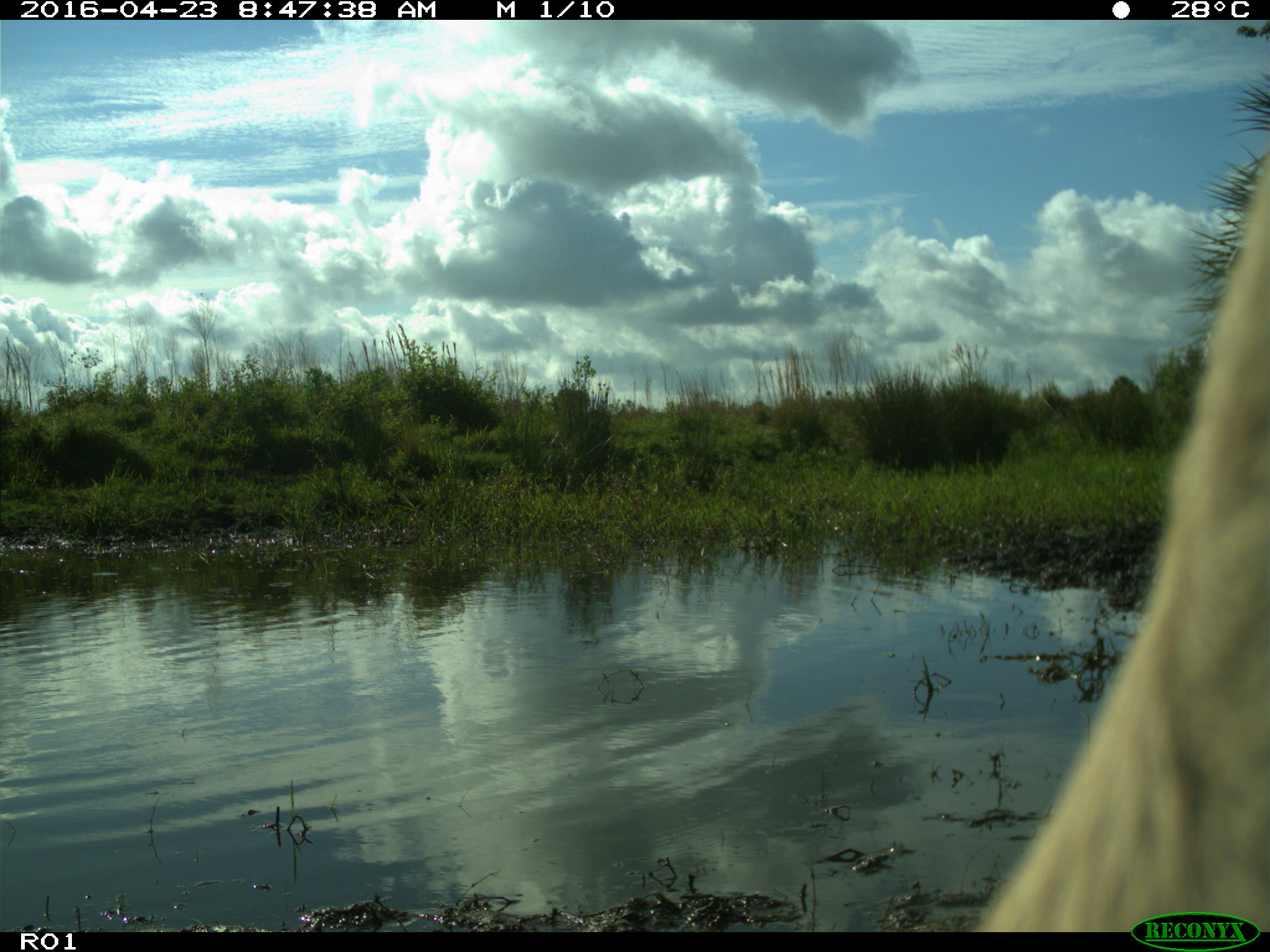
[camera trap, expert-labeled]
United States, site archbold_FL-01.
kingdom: Animalia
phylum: Chordata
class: Mammalia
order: Artiodactyla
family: Bovidae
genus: Bos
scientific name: Bos taurus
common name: domestic cow